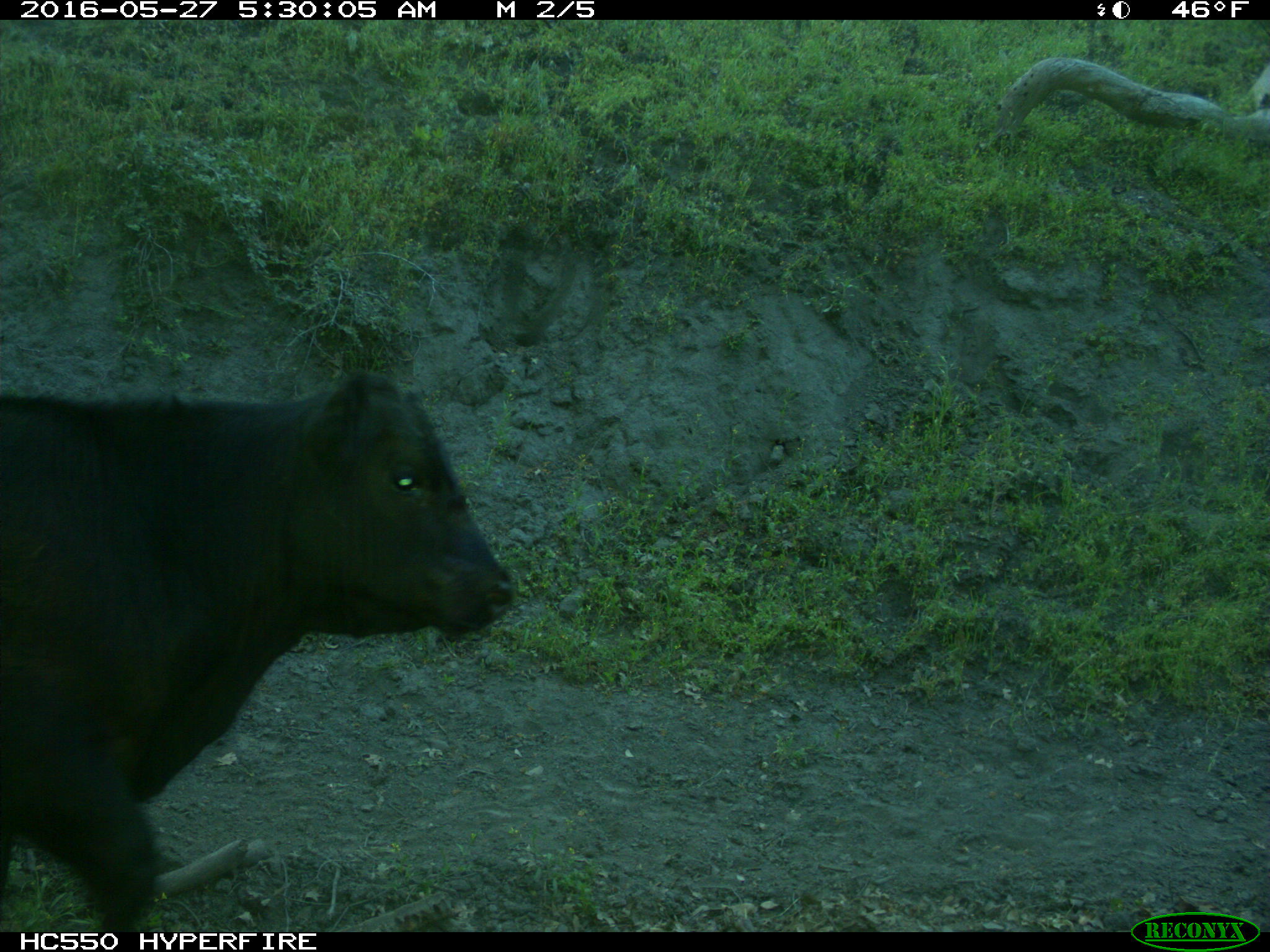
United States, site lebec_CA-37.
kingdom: Animalia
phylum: Chordata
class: Mammalia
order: Artiodactyla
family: Bovidae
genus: Bos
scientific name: Bos taurus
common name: domestic cow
Bos taurus (domestic cow).